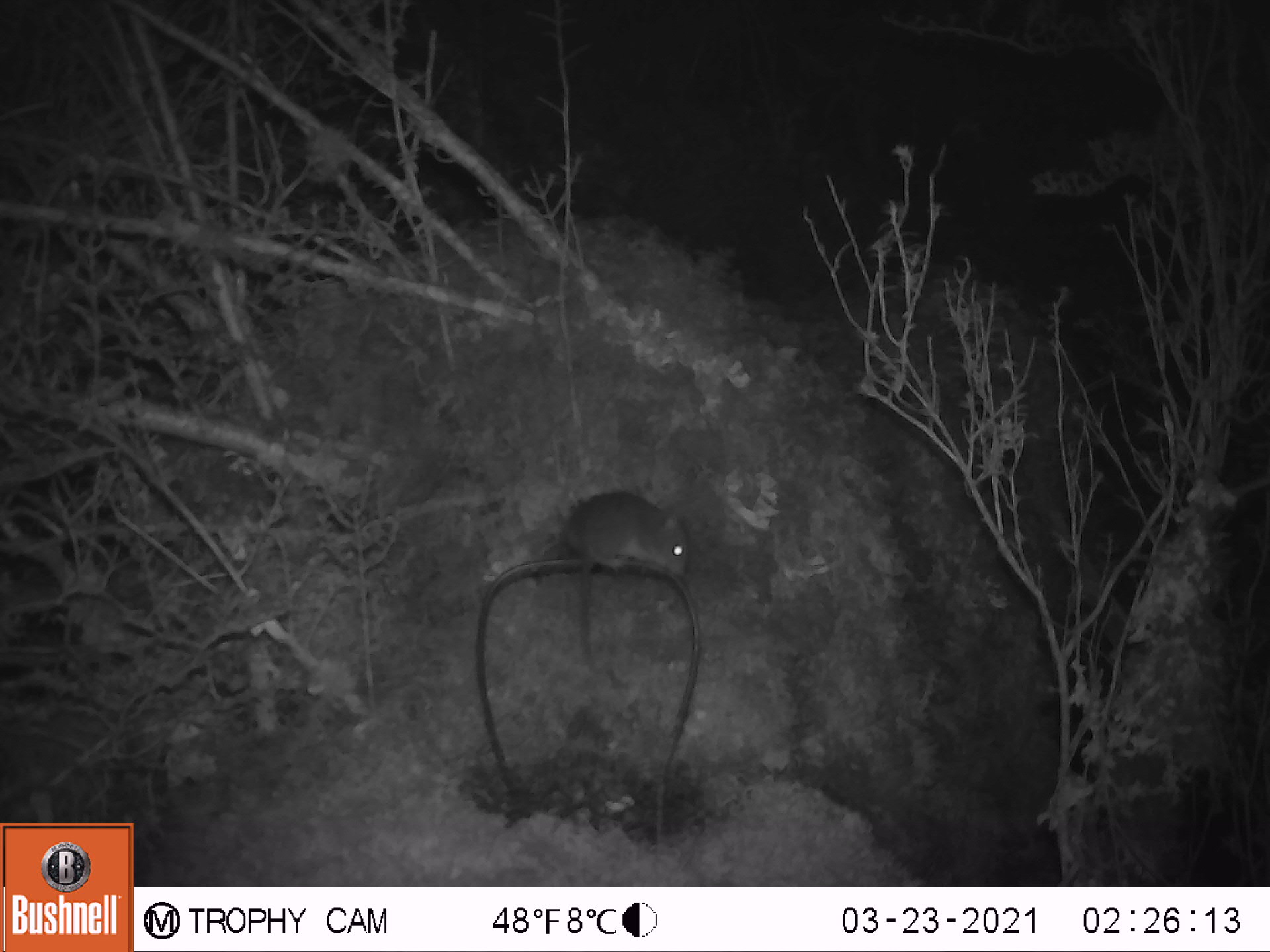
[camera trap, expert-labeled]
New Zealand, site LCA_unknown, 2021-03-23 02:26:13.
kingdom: Animalia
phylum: Chordata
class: Mammalia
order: Rodentia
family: Muridae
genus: Mus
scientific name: Mus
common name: mouse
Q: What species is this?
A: Mouse (Mus).